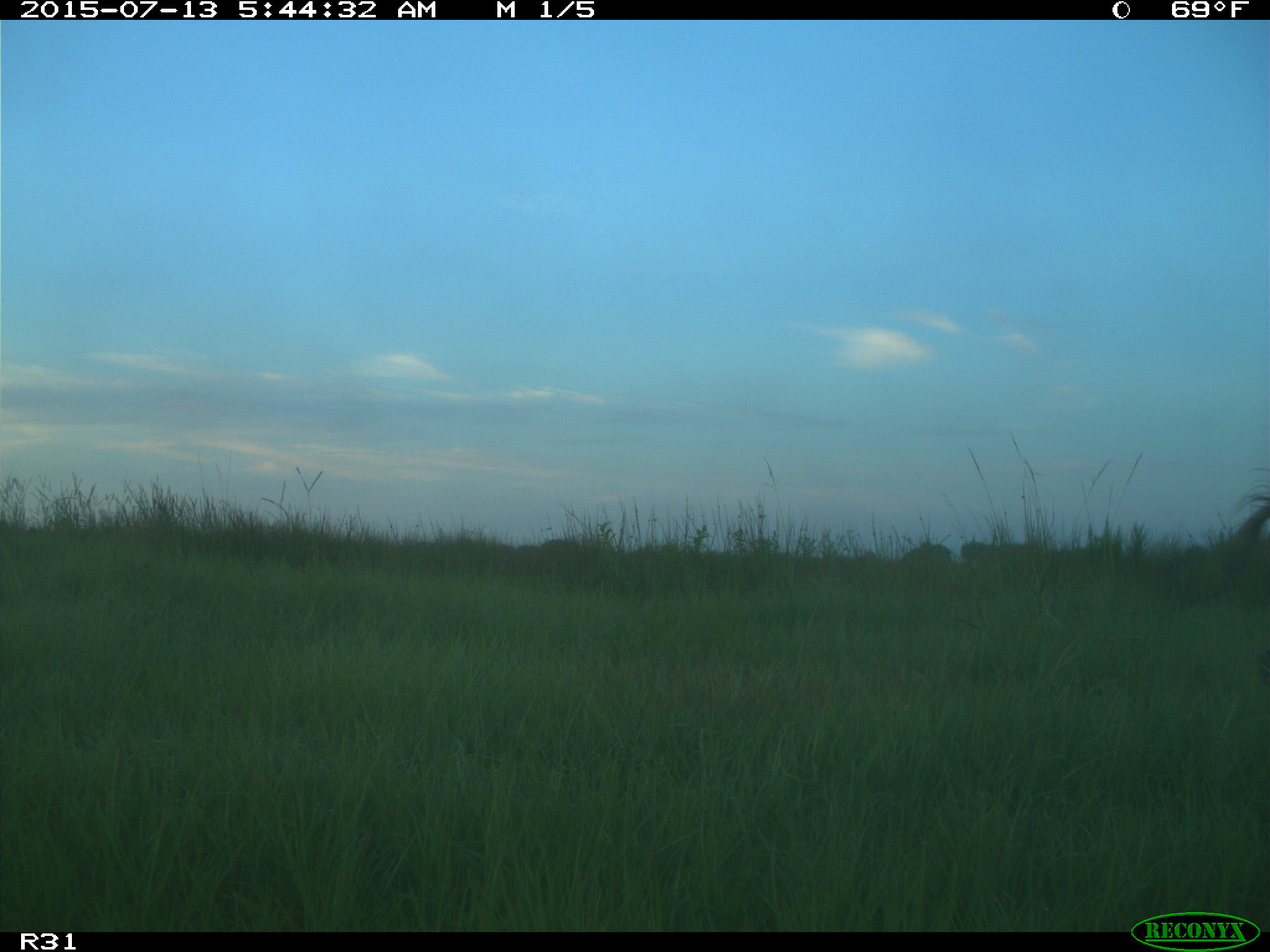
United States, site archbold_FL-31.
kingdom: Animalia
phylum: Chordata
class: Mammalia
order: Artiodactyla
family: Suidae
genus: Sus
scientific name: Sus scrofa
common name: wild boar